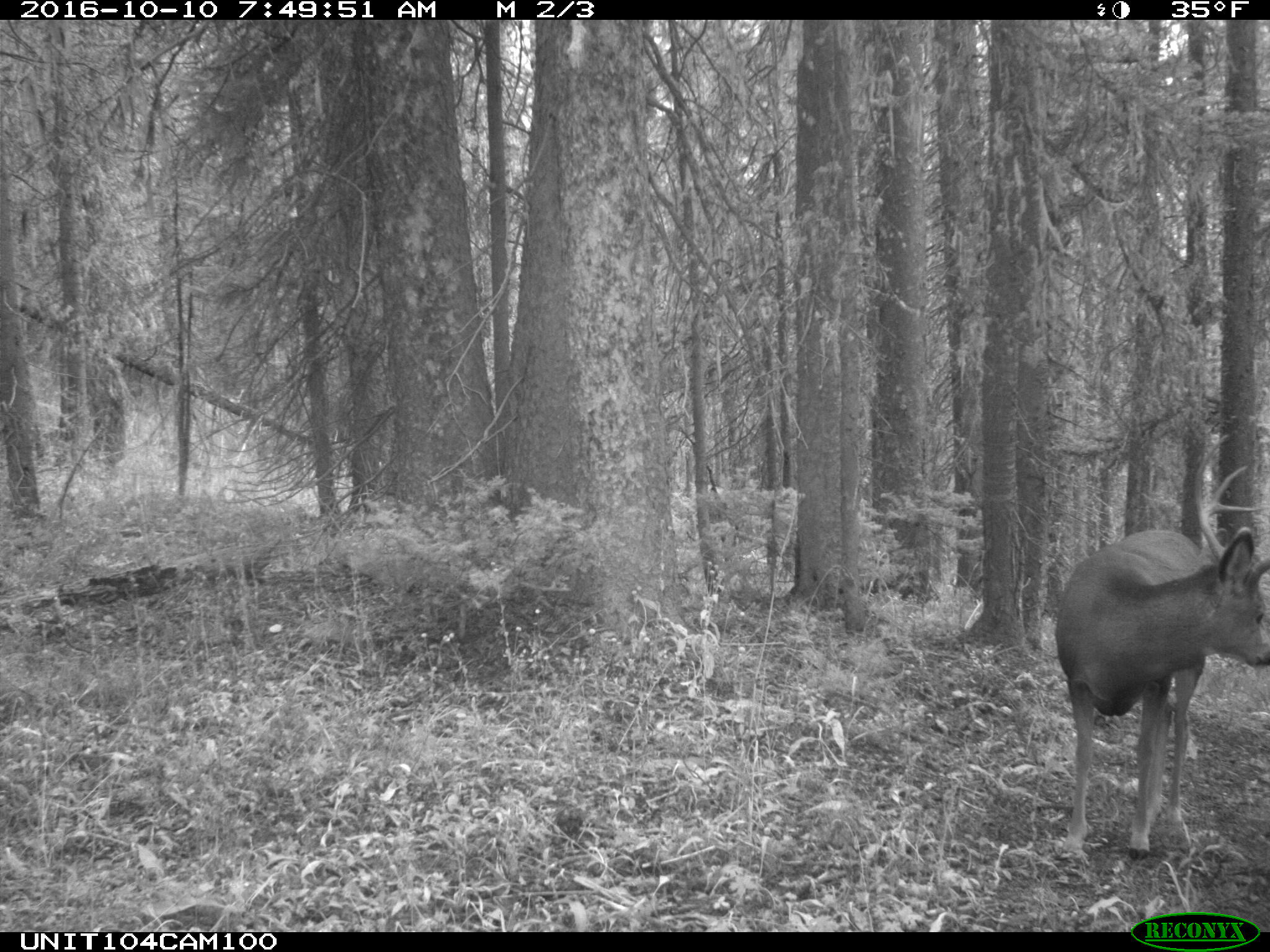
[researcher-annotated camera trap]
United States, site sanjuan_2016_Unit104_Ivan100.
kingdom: Animalia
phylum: Chordata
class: Mammalia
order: Artiodactyla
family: Cervidae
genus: Odocoileus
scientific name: Odocoileus hemionus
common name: mule deer